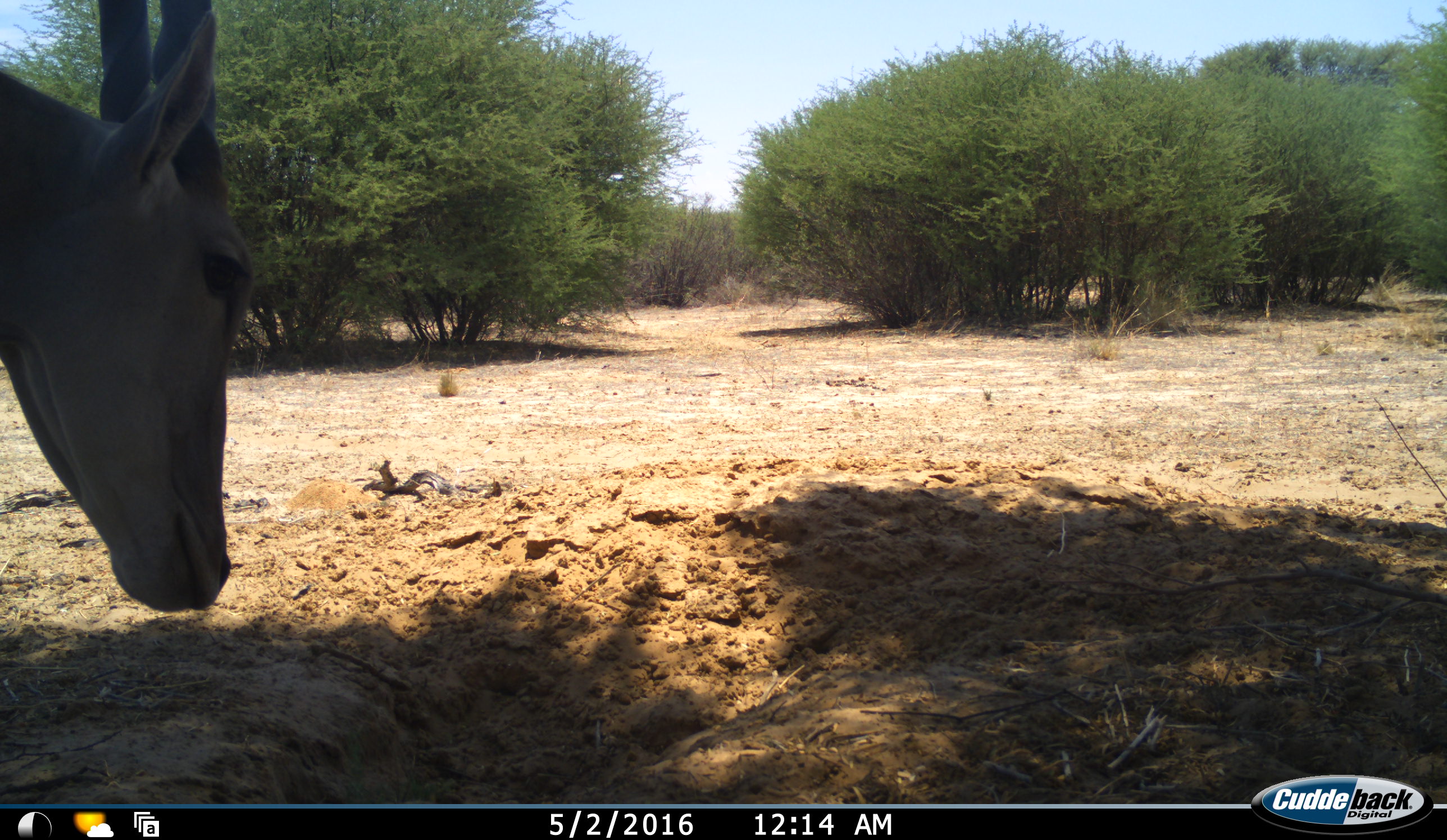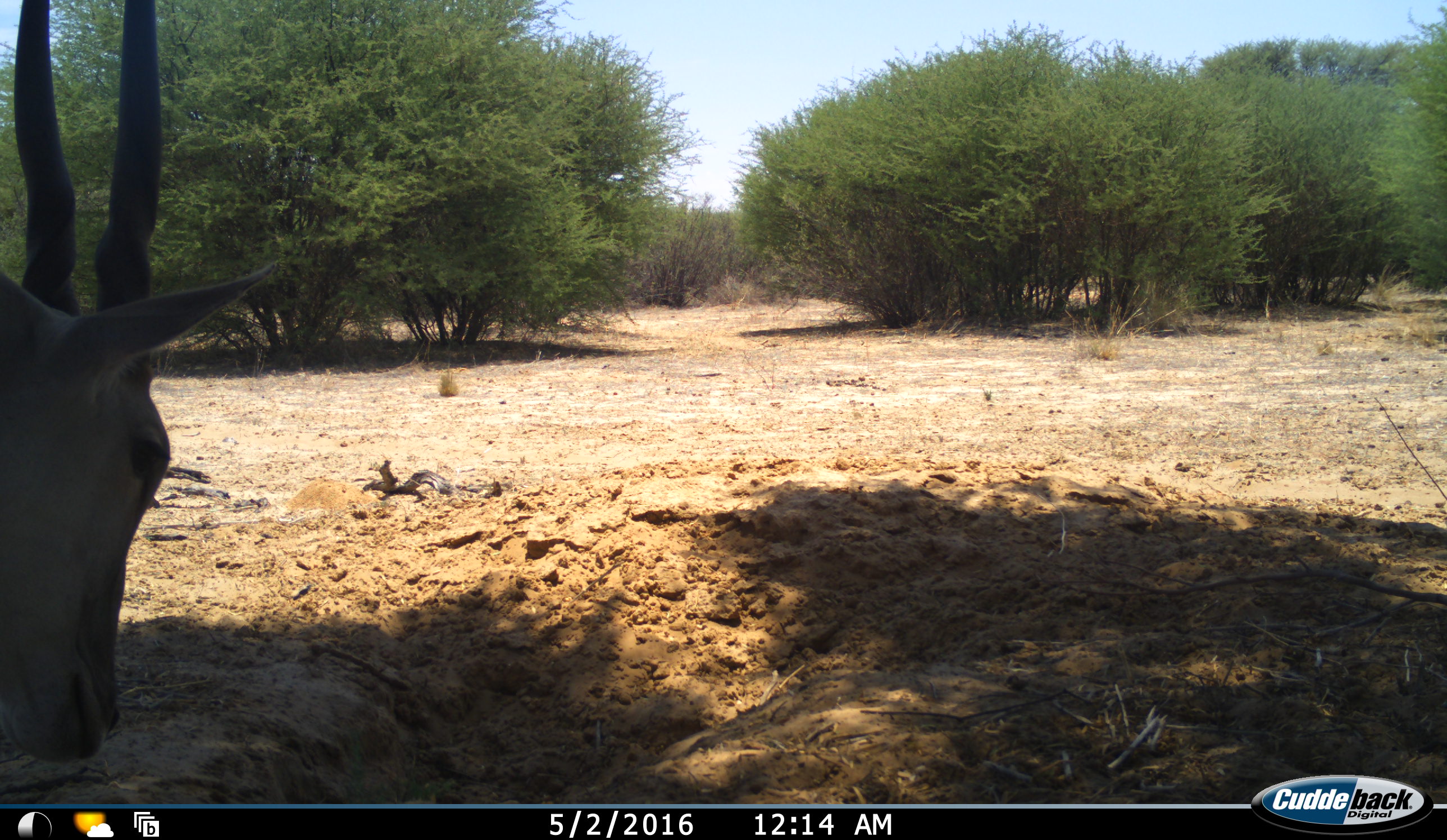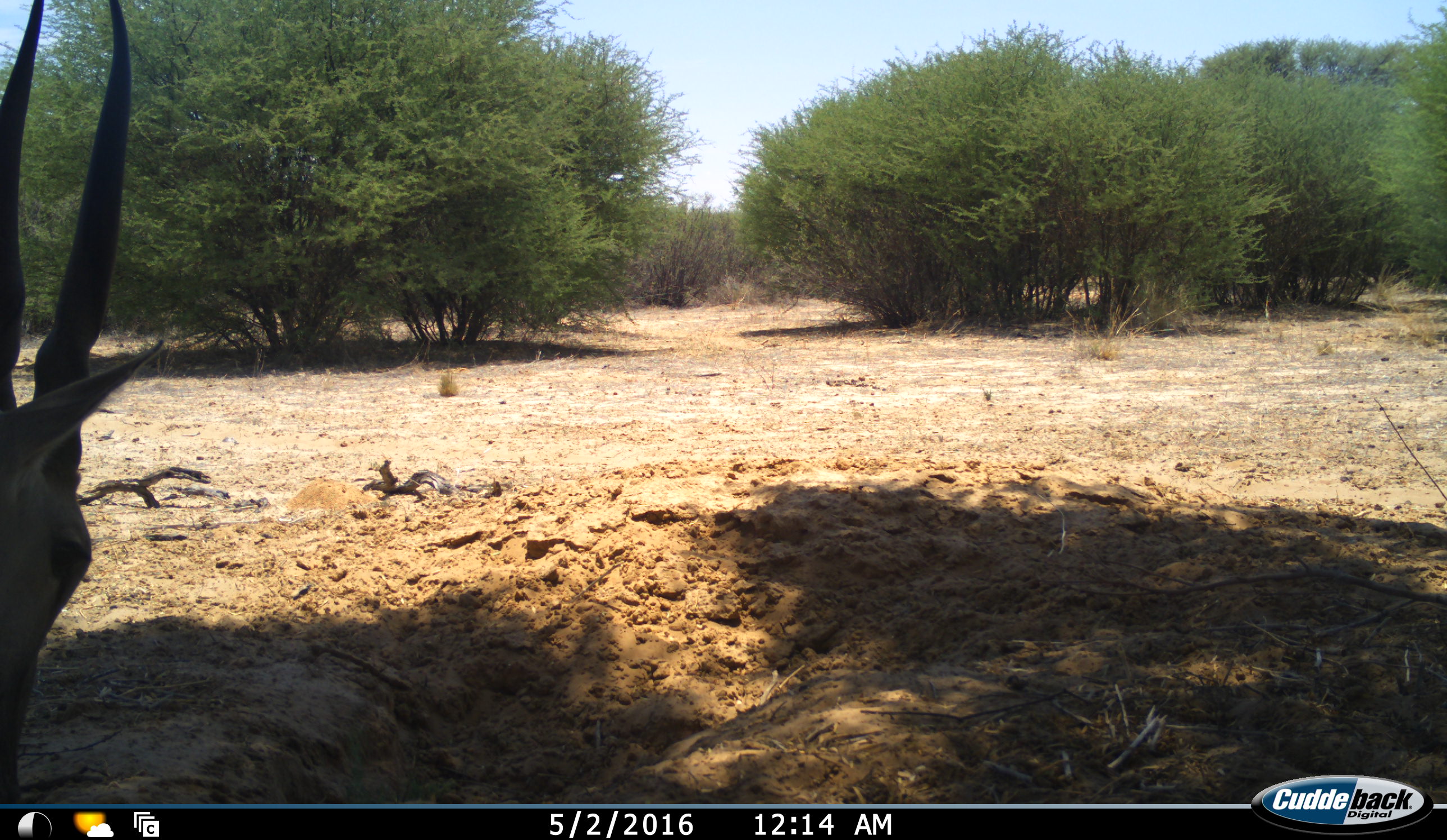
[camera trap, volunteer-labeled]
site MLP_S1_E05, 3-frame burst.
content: unidentified animal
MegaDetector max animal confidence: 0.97